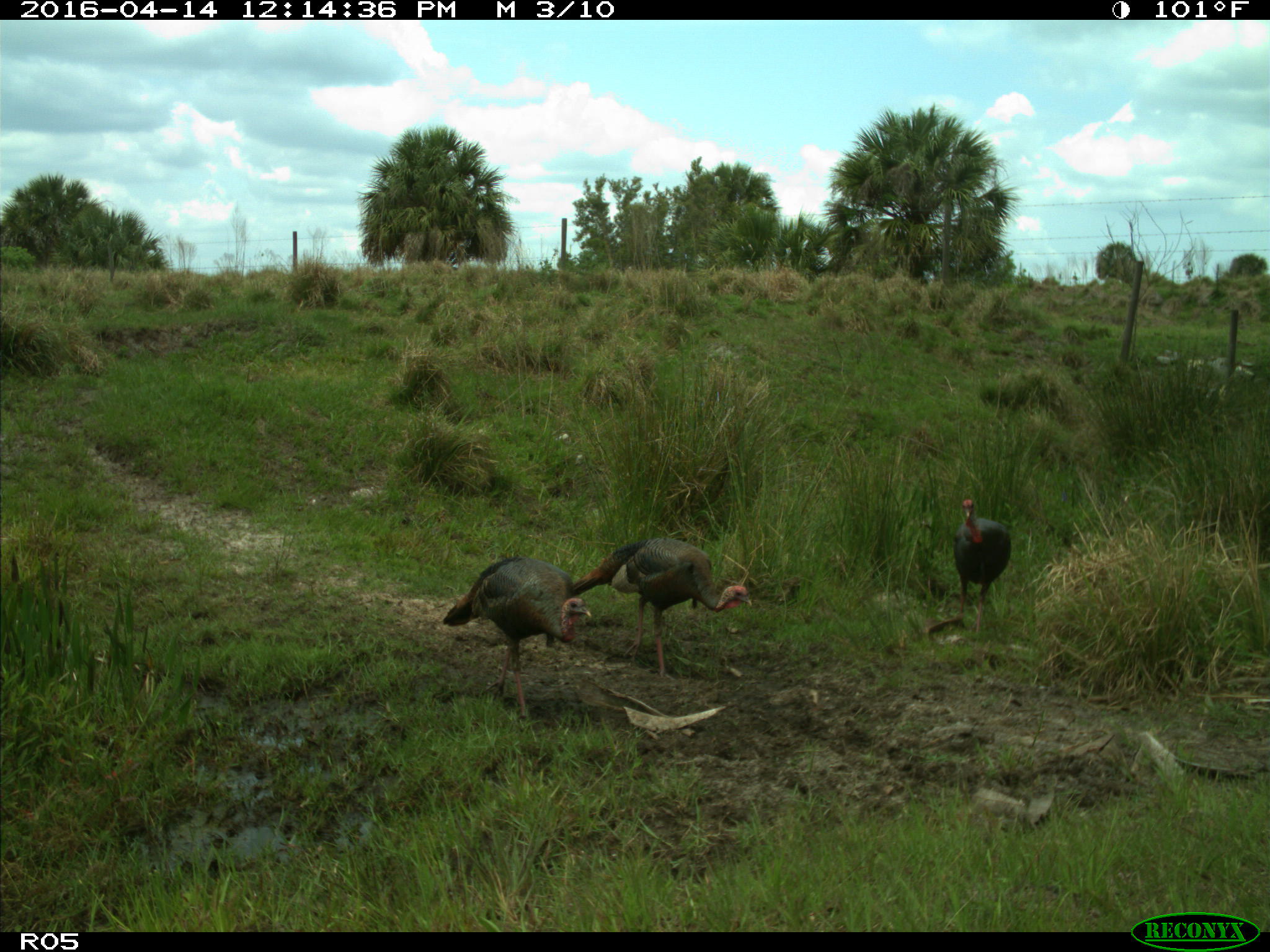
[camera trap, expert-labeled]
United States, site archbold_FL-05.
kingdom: Animalia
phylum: Chordata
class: Aves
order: Galliformes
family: Phasianidae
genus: Meleagris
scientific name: Meleagris gallopavo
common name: wild turkey